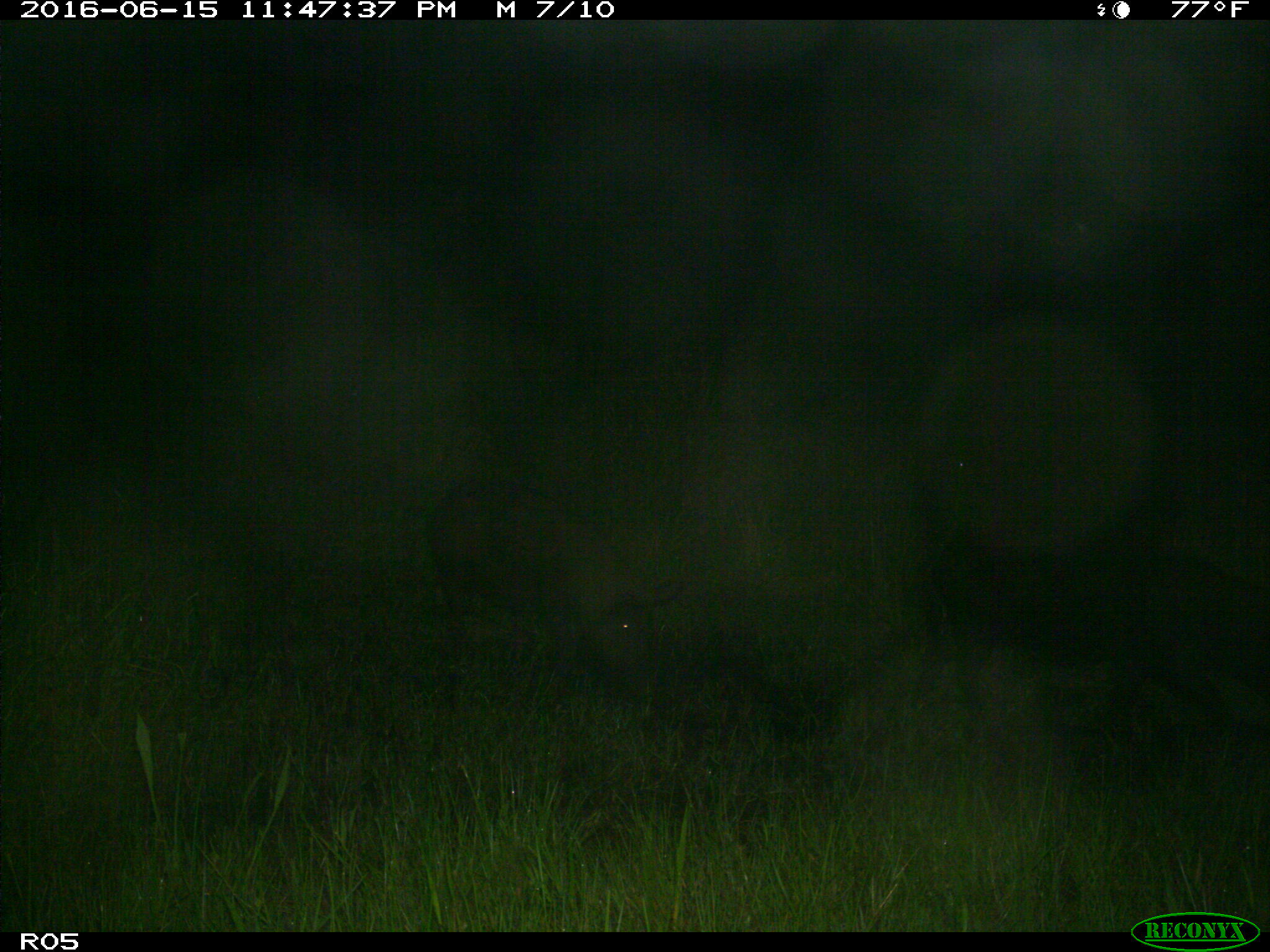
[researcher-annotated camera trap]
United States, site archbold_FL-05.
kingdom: Animalia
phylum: Chordata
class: Mammalia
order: Artiodactyla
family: Suidae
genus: Sus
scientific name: Sus scrofa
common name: wild boar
Sus scrofa (wild boar).